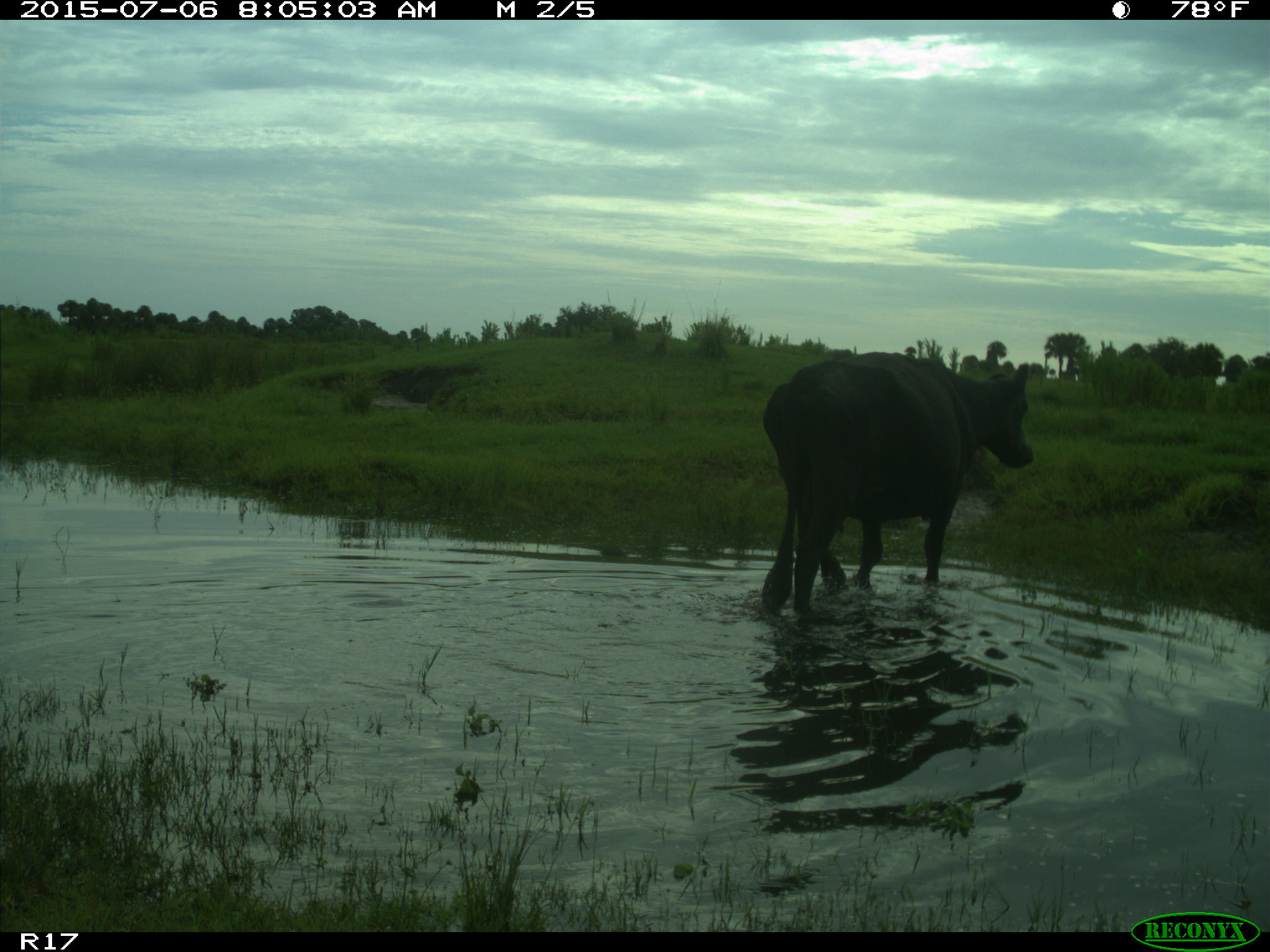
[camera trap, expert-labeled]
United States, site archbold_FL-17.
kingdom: Animalia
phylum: Chordata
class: Mammalia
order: Artiodactyla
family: Bovidae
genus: Bos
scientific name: Bos taurus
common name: domestic cow